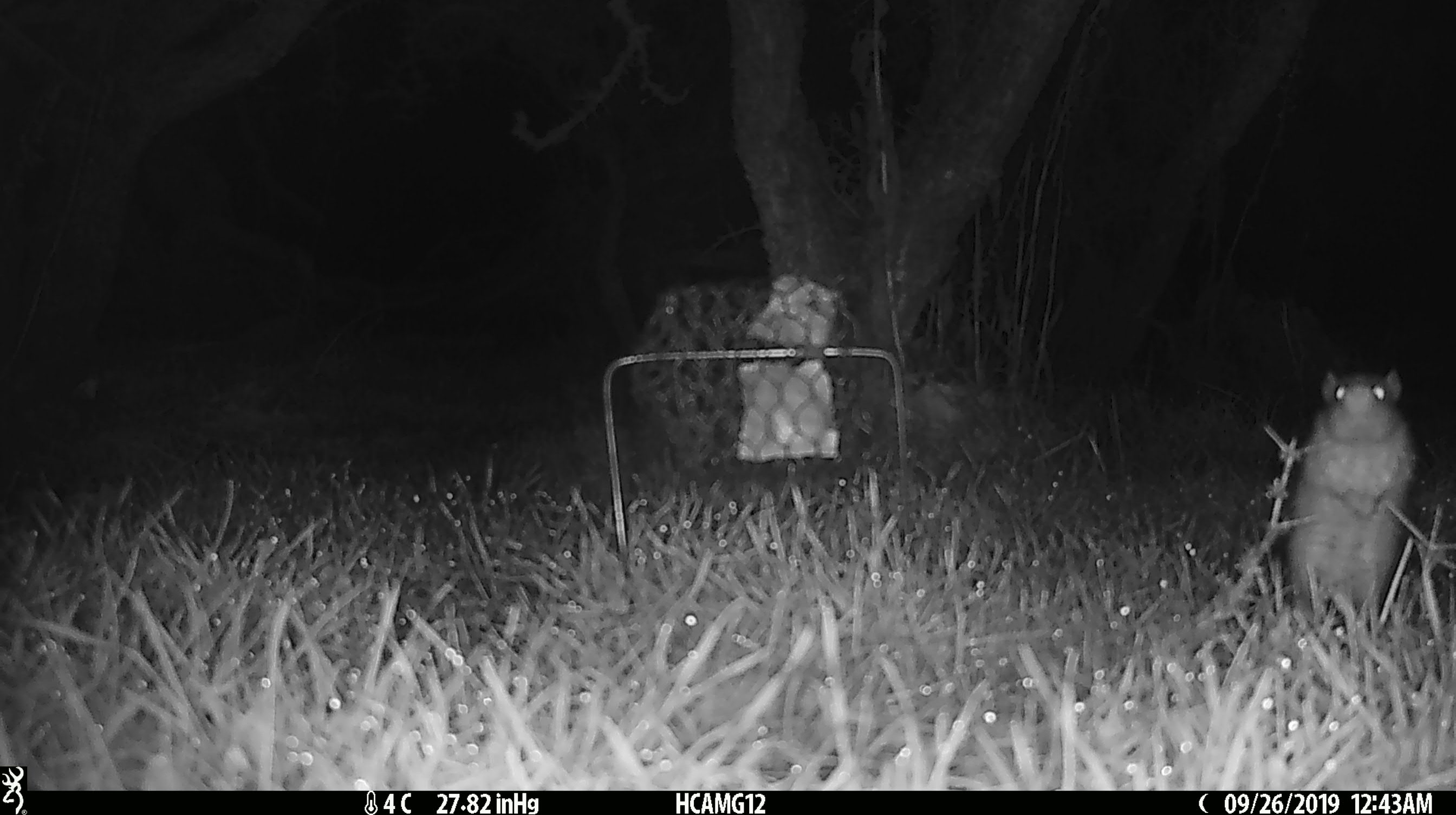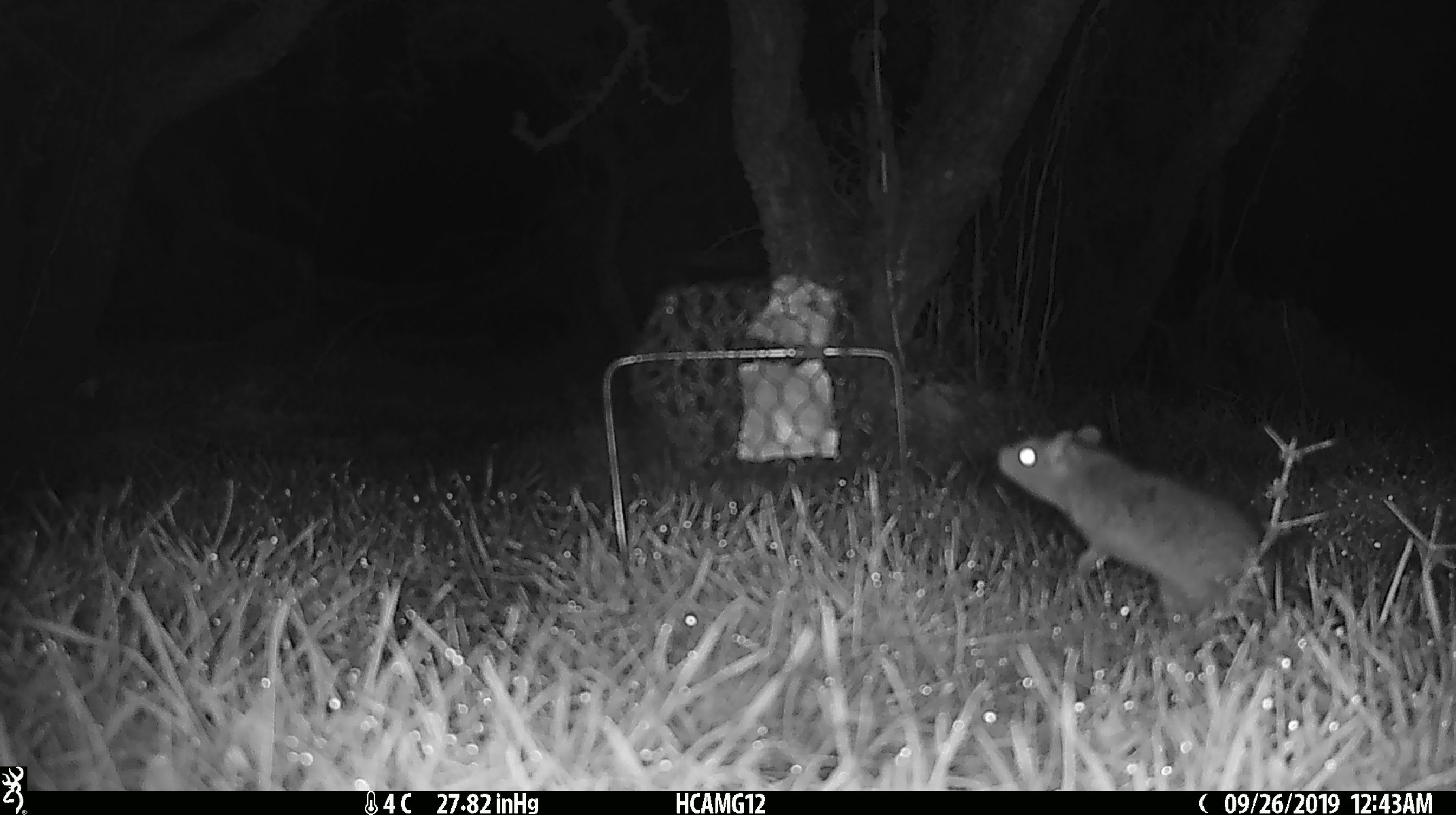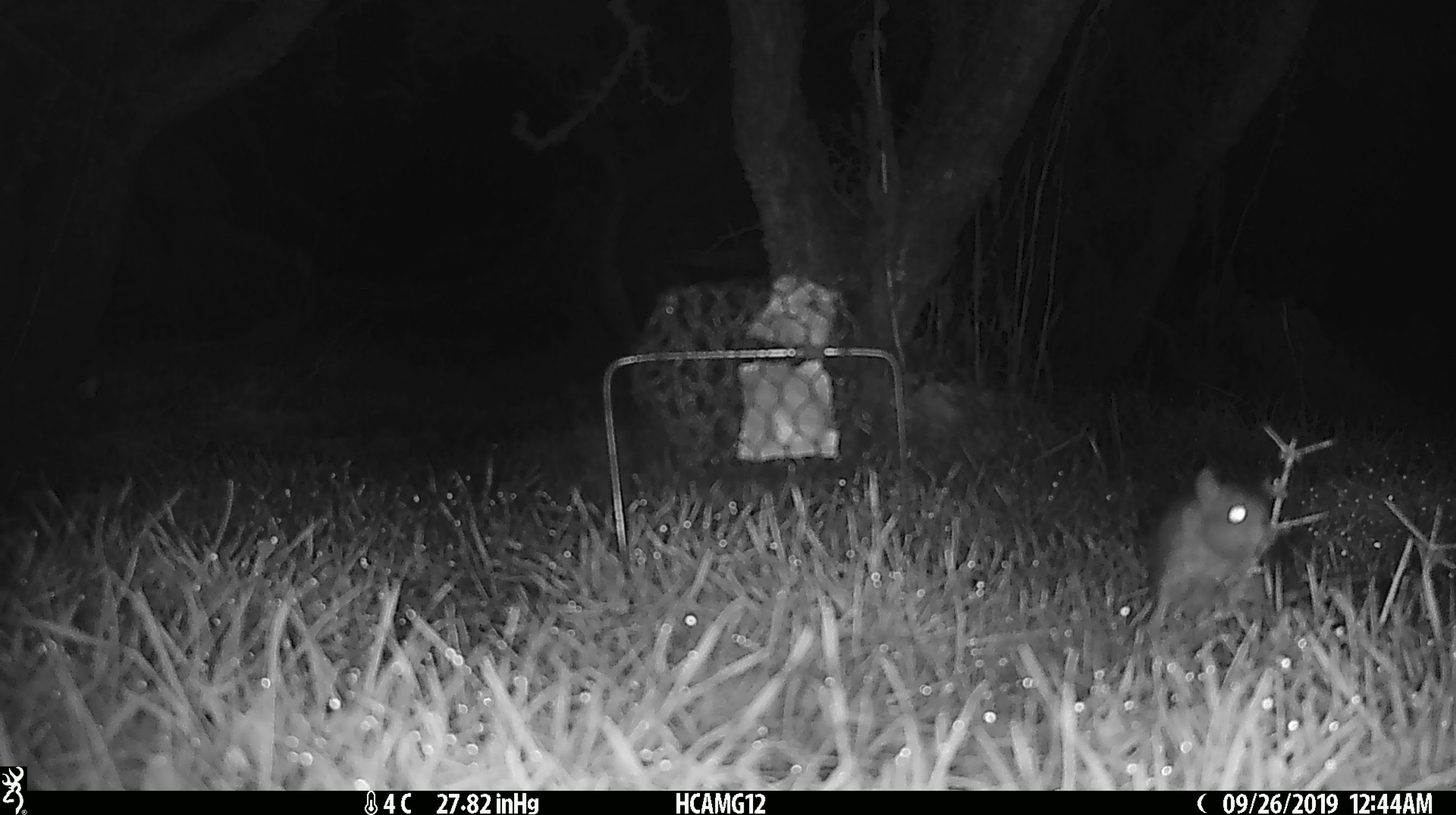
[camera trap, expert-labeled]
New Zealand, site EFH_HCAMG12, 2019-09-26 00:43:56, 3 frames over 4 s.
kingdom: Animalia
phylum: Chordata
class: Mammalia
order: Rodentia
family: Muridae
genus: Mus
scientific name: Mus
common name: mouse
Mouse (Mus).